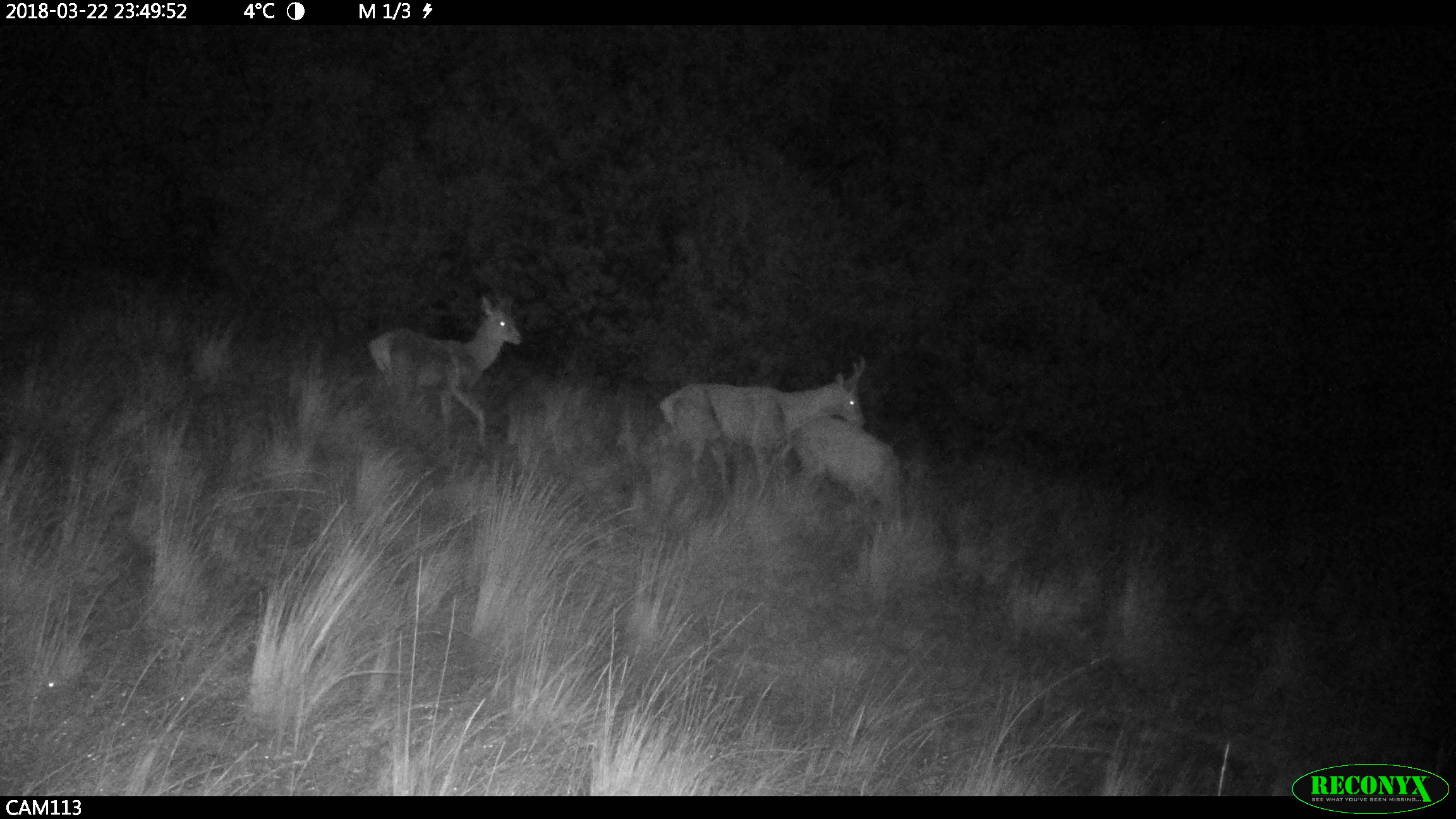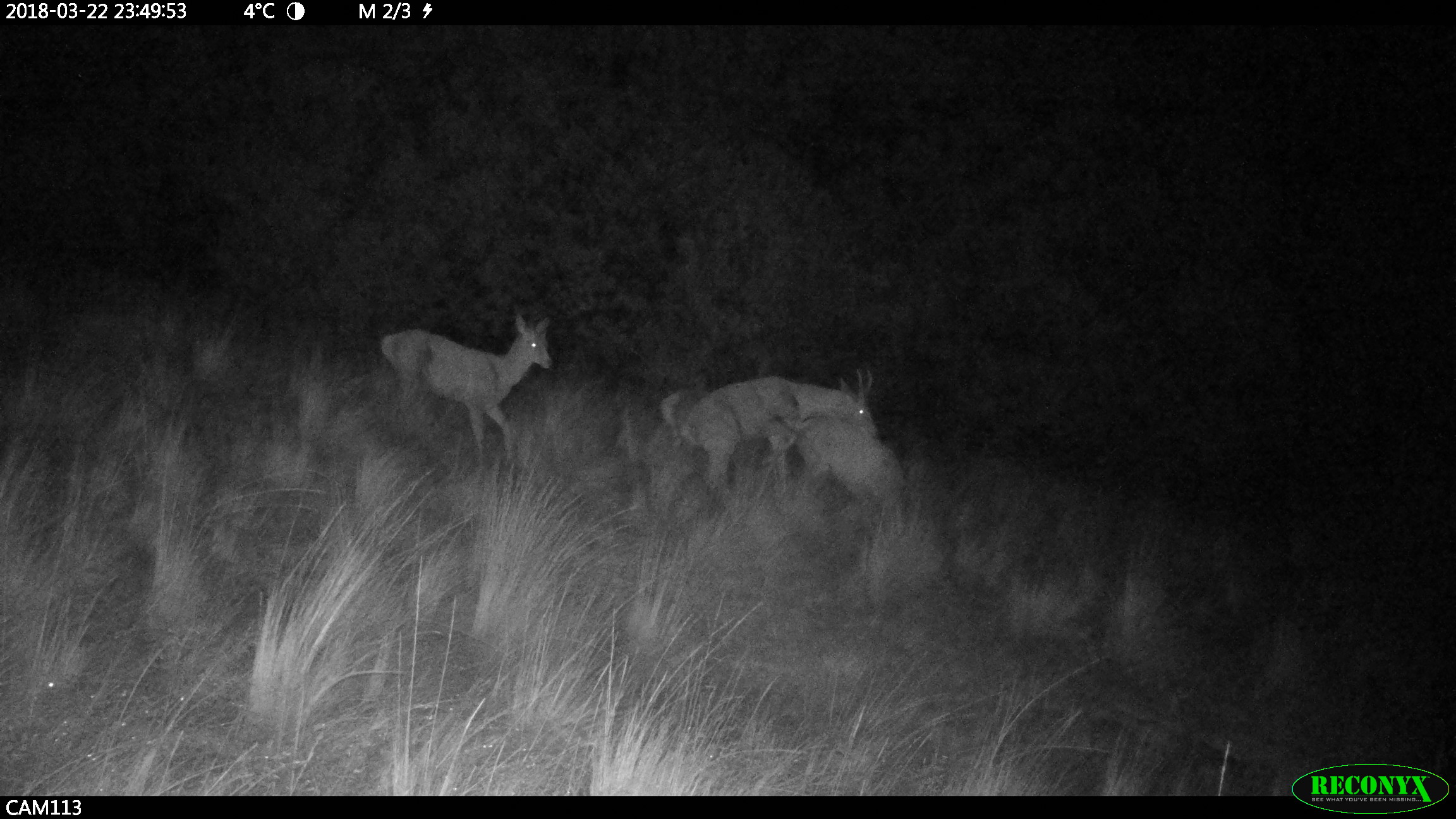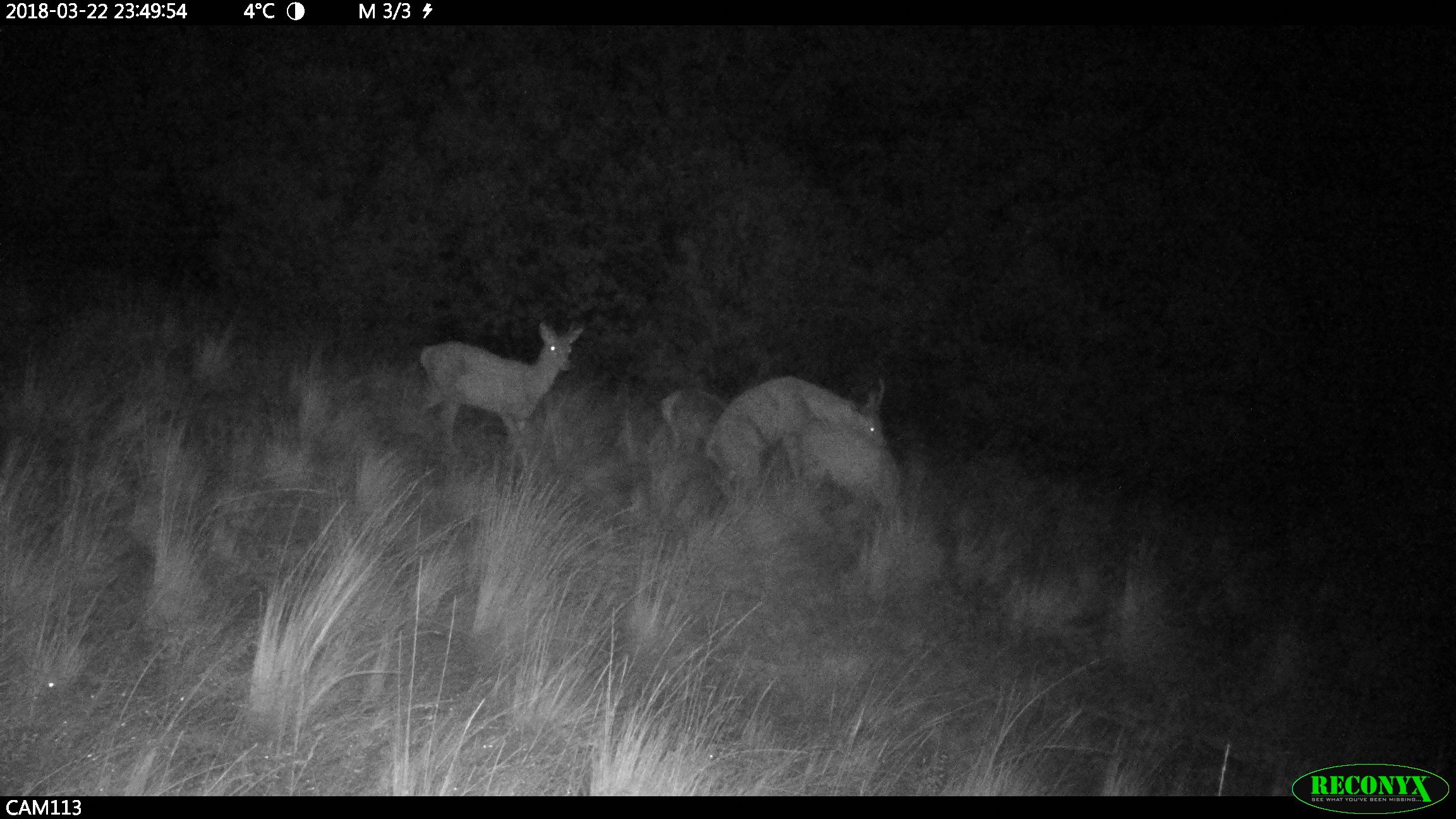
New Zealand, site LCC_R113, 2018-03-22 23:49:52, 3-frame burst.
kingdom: Animalia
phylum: Chordata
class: Mammalia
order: Artiodactyla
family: Cervidae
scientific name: Cervidae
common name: deer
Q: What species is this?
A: Deer (Cervidae).